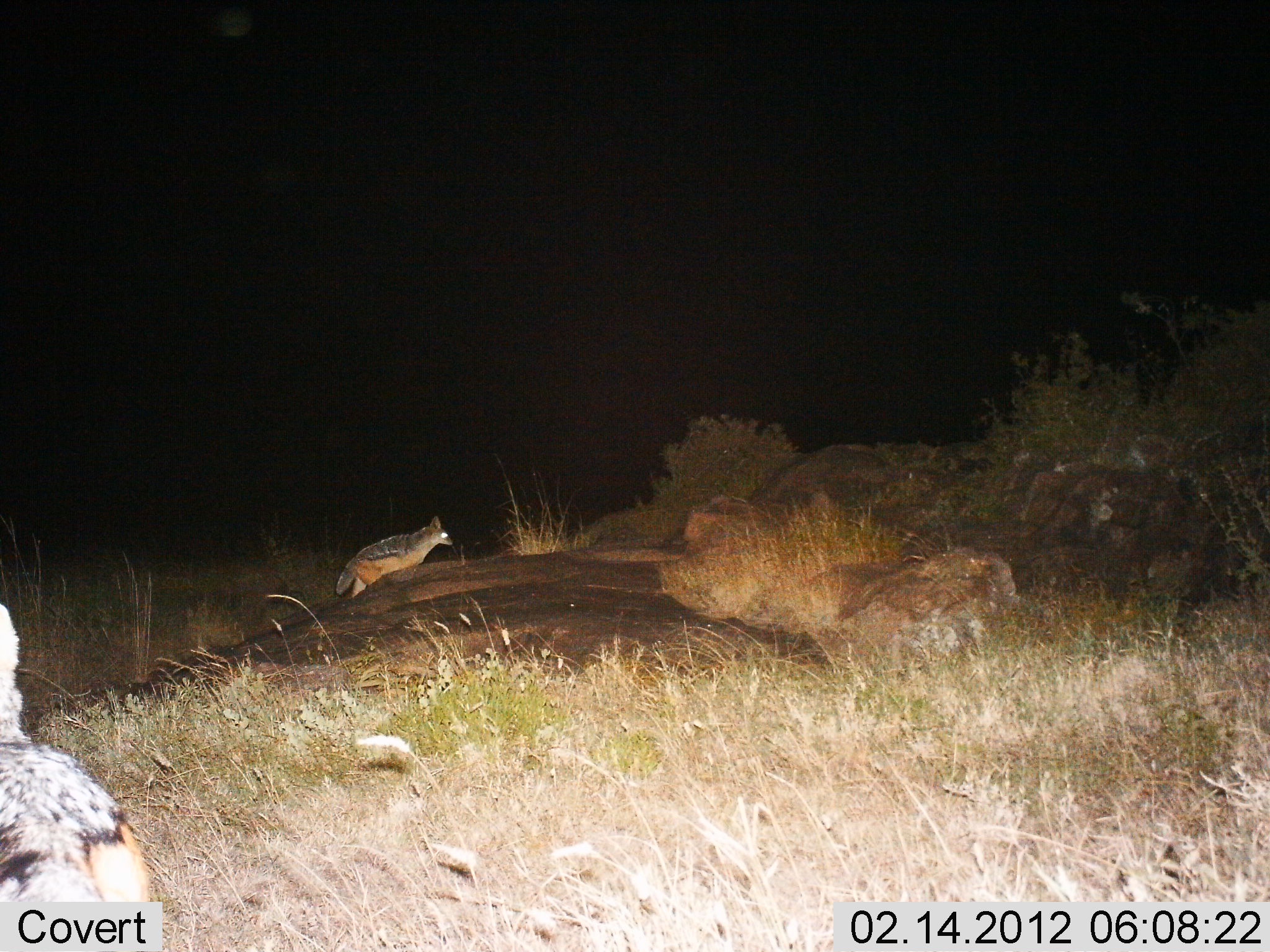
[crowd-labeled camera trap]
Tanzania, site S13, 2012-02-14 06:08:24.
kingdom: Animalia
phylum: Chordata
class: Mammalia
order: Carnivora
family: Canidae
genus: Lupulella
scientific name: Lupulella mesomelas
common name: black-backed jackal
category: jackal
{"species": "jackal (black-backed jackal) (Lupulella mesomelas)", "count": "2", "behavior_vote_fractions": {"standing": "35%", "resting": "0%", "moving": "70%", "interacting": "0%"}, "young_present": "0%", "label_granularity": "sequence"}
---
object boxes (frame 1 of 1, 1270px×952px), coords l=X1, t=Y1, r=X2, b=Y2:
animal: l=0, t=601, r=154, b=905; l=335, t=515, r=453, b=600